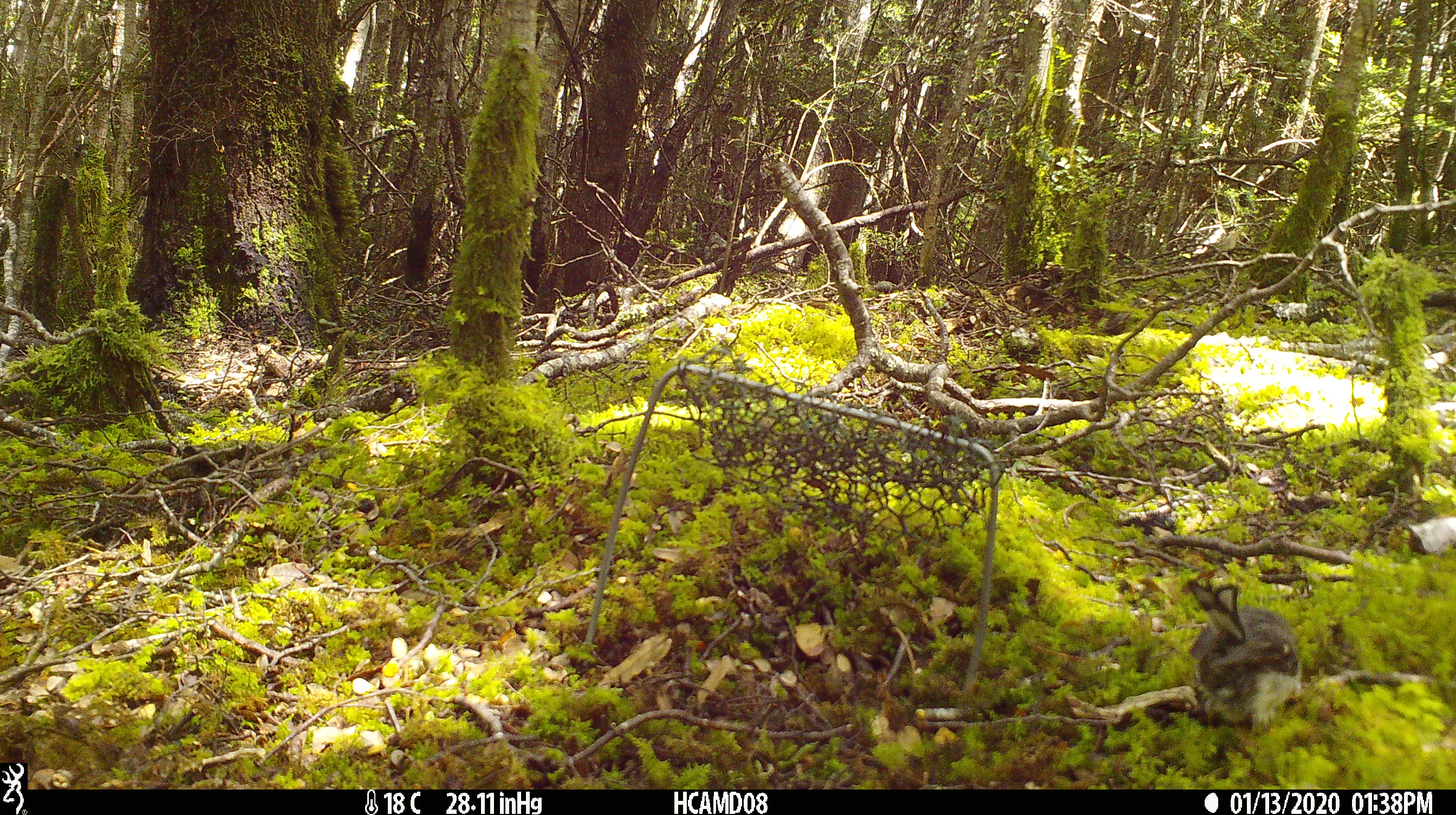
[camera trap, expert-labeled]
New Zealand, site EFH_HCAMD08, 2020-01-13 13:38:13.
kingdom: Animalia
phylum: Chordata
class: Aves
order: Passeriformes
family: Petroicidae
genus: Petroica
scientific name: Petroica macrocephala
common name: tomtit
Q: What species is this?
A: Tomtit (Petroica macrocephala).